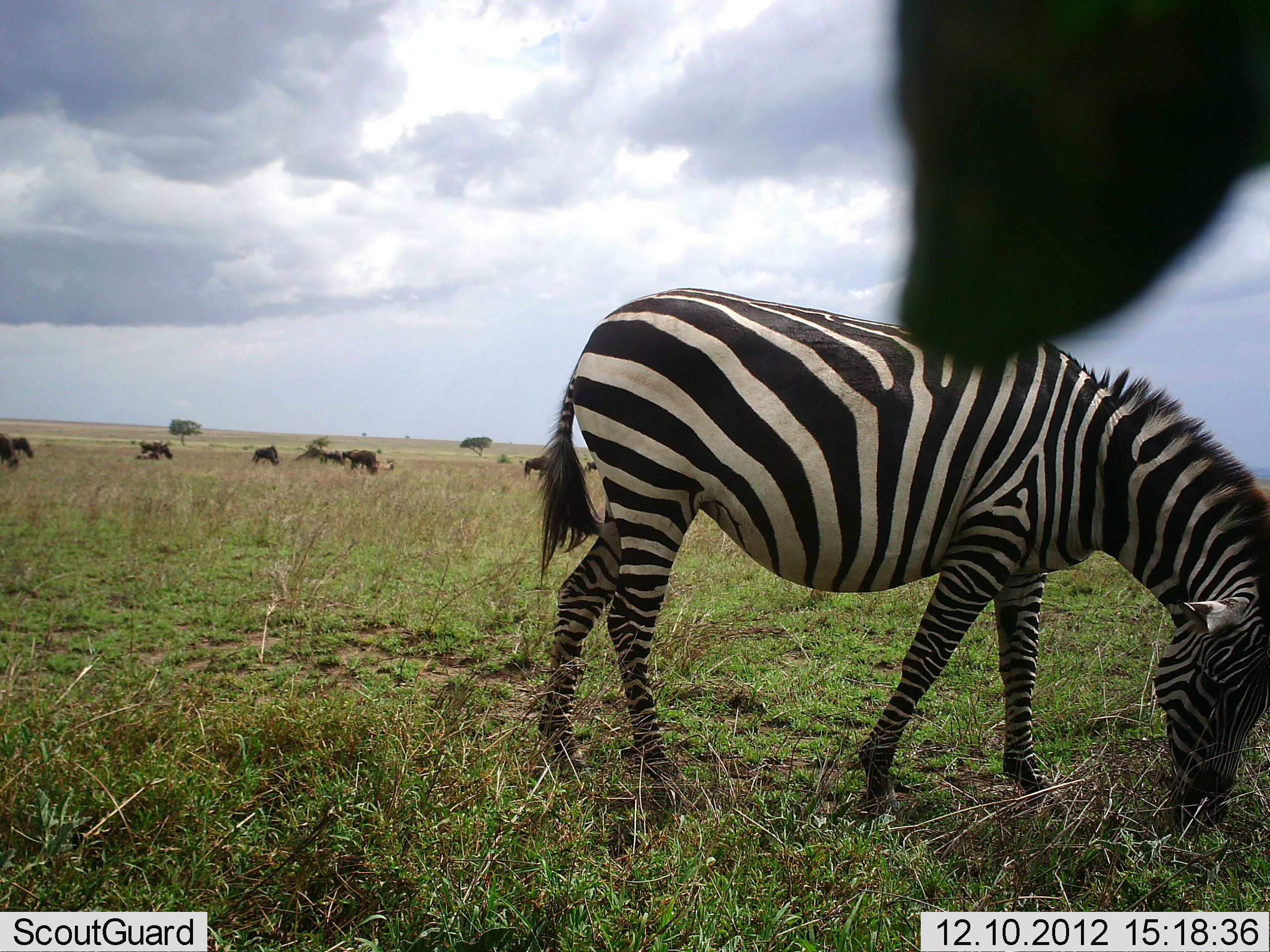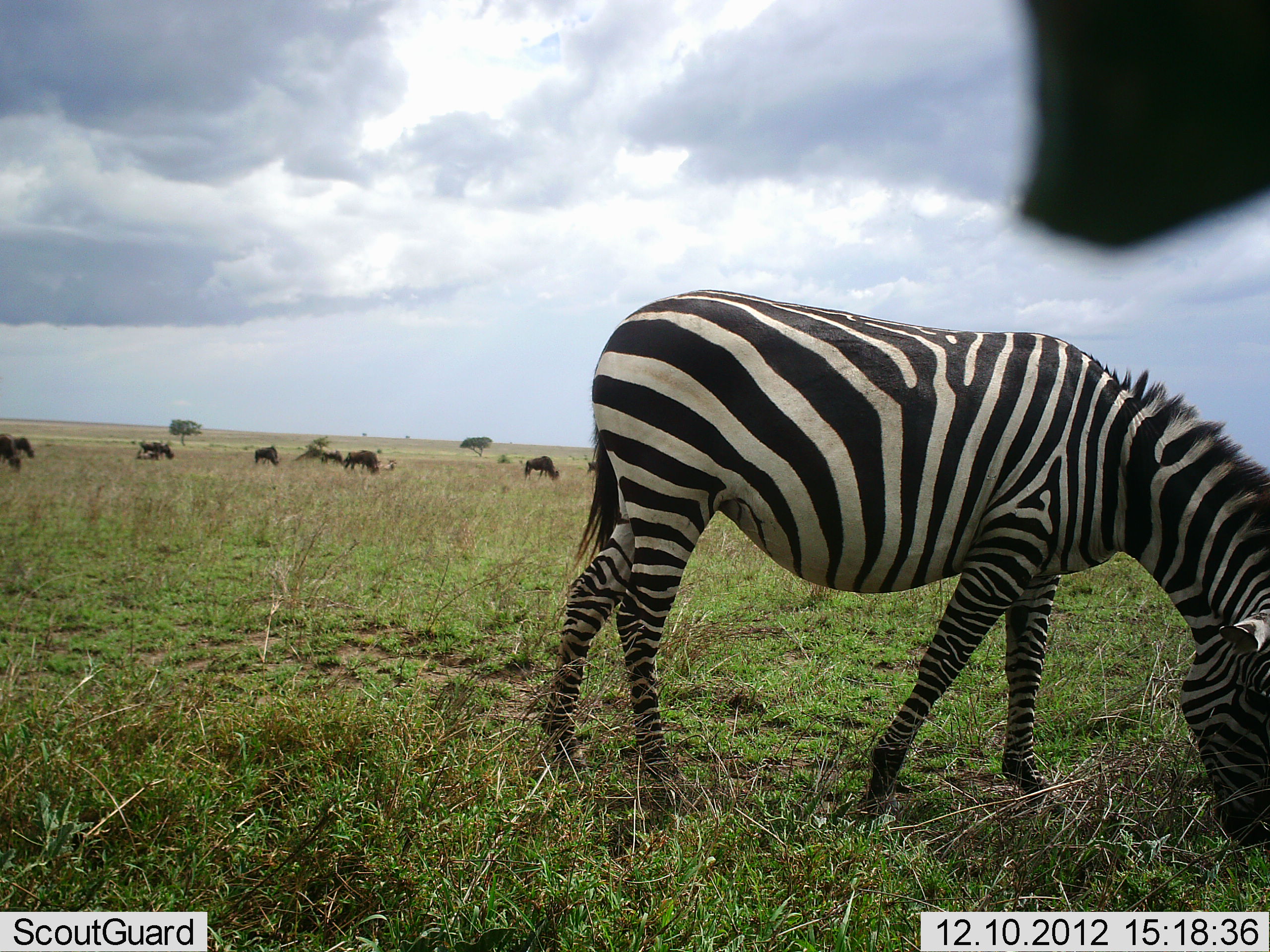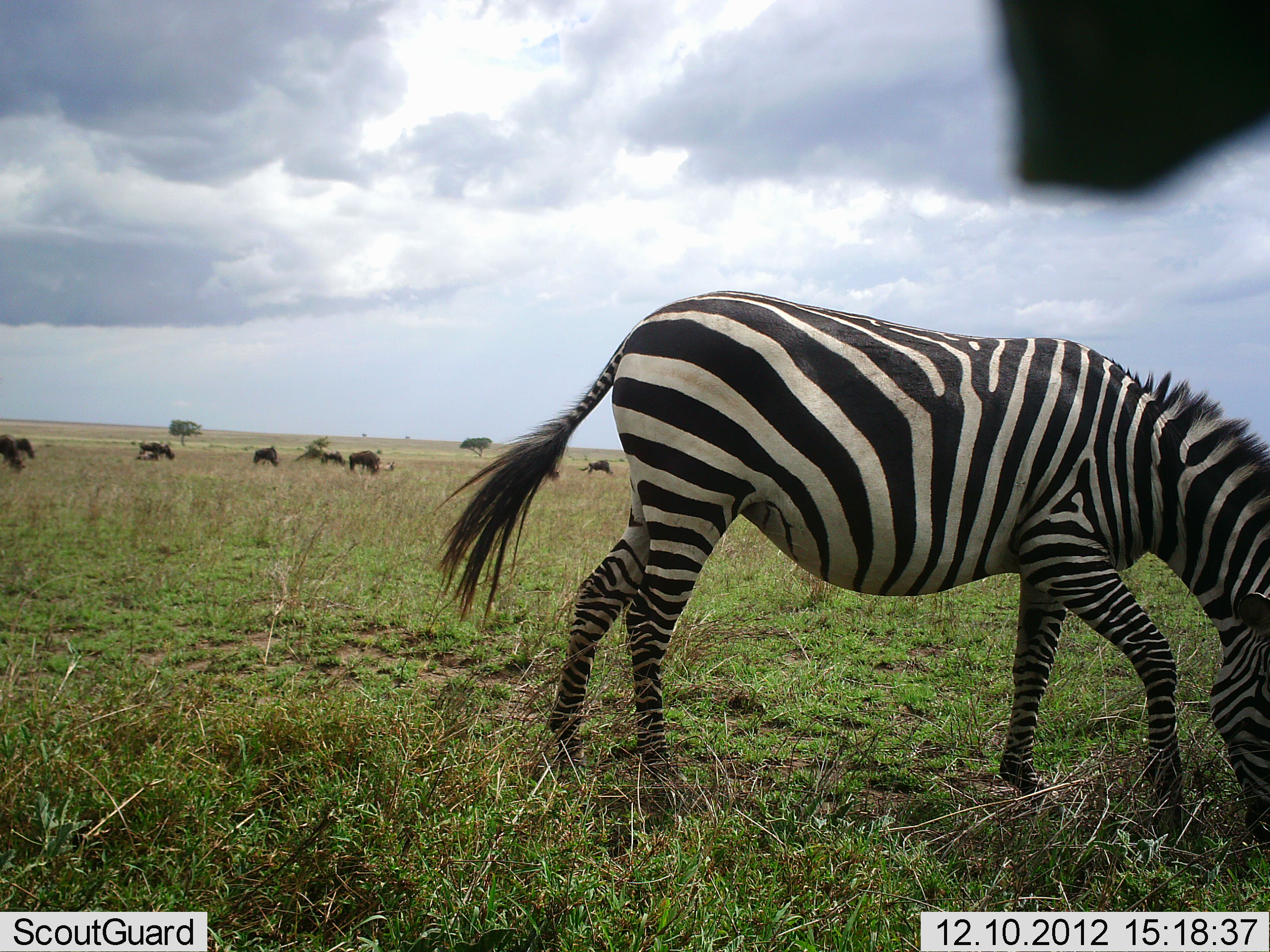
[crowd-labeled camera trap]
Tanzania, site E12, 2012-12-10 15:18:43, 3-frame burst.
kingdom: Animalia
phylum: Chordata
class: Mammalia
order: Artiodactyla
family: Bovidae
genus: Connochaetes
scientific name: Connochaetes taurinus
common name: blue wildebeest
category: wildebeest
Wildebeest (blue wildebeest) (Connochaetes taurinus), count 8. Behavior (volunteer vote fractions): standing 50%, resting 0%, moving 0%, interacting 0%. Young present (vote fraction): 0%. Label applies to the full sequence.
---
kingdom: Animalia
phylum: Chordata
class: Mammalia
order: Perissodactyla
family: Equidae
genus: Equus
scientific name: Equus quagga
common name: plains zebra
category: zebra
Zebra (plains zebra) (Equus quagga), count 1. Behavior (volunteer vote fractions): standing 45%, resting 0%, moving 0%, interacting 0%. Young present (vote fraction): 0%. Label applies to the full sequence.